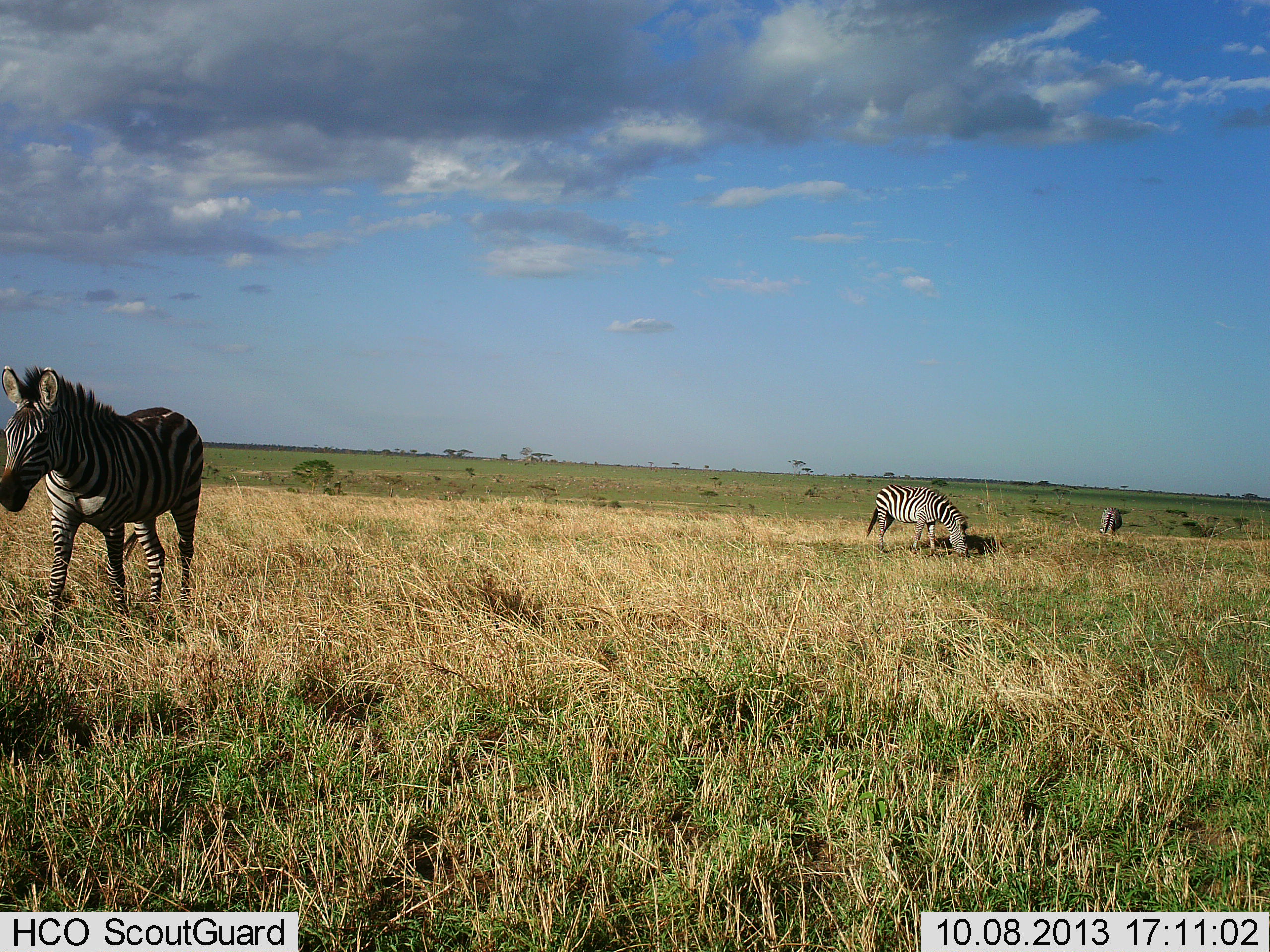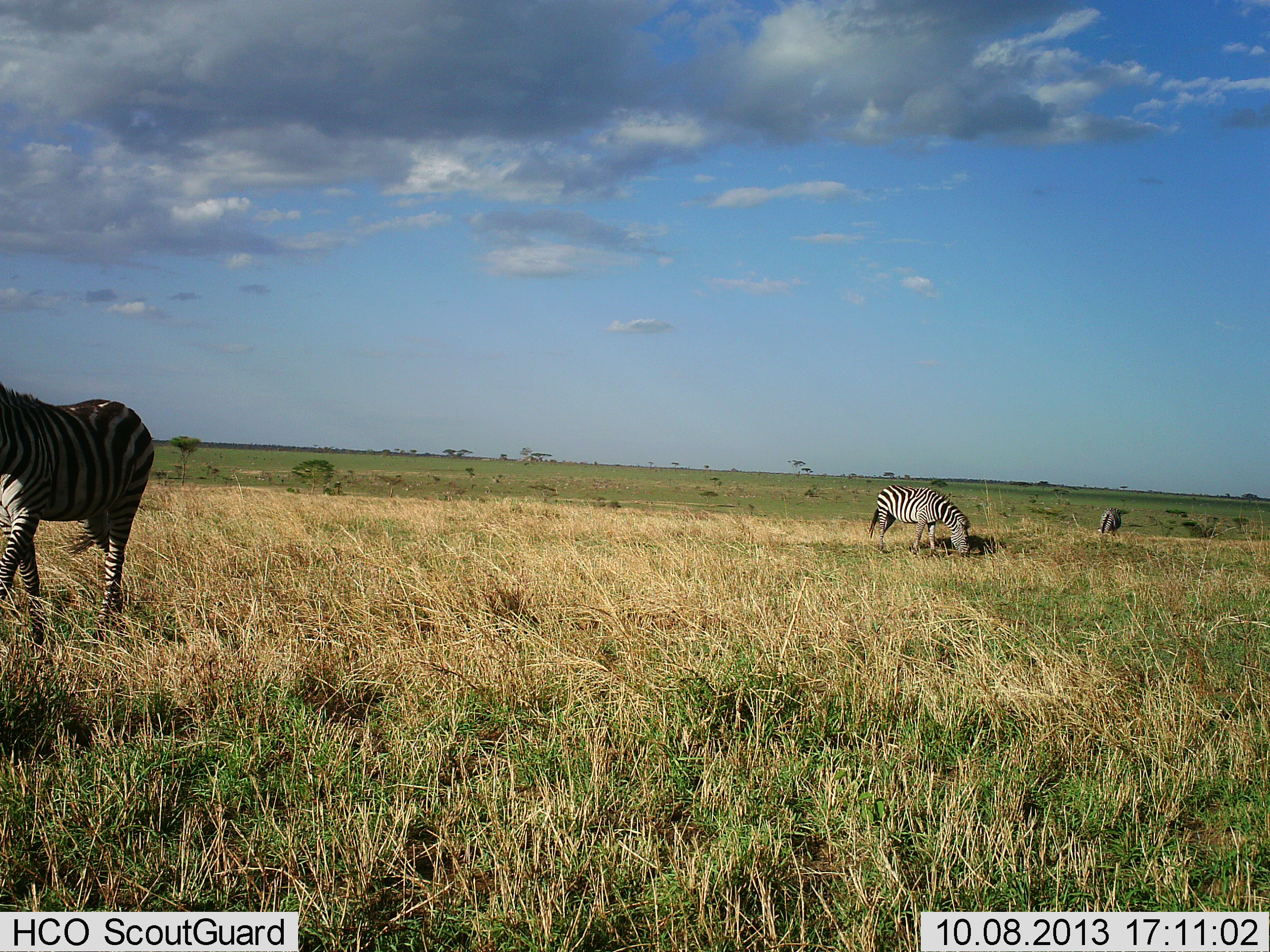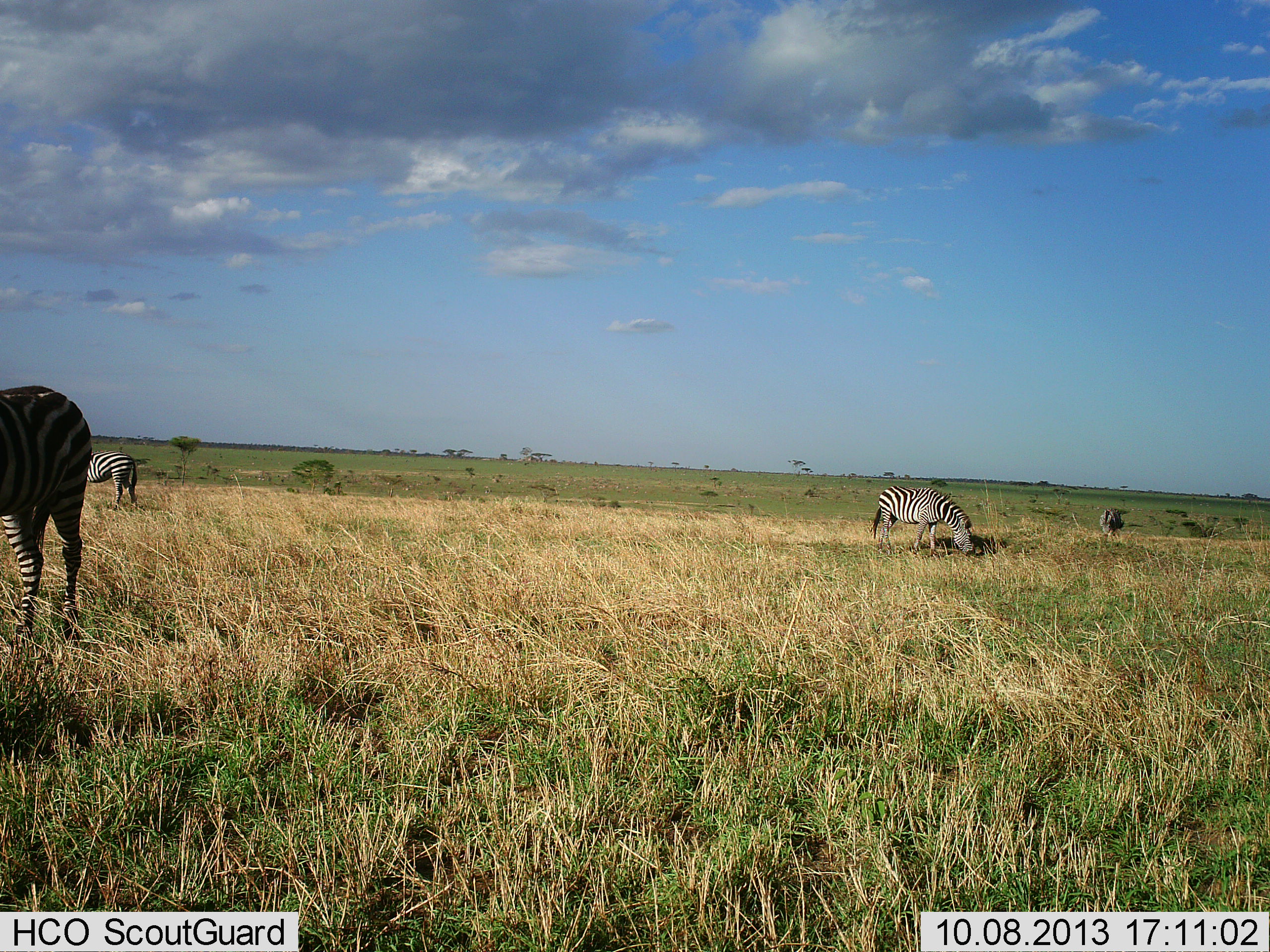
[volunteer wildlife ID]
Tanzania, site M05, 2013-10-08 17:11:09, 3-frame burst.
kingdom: Animalia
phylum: Chordata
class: Mammalia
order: Perissodactyla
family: Equidae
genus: Equus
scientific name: Equus quagga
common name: plains zebra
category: zebra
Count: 4.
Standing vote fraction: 40%.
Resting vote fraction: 0%.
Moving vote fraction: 85%.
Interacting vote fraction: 0%.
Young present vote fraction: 5%.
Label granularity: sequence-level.